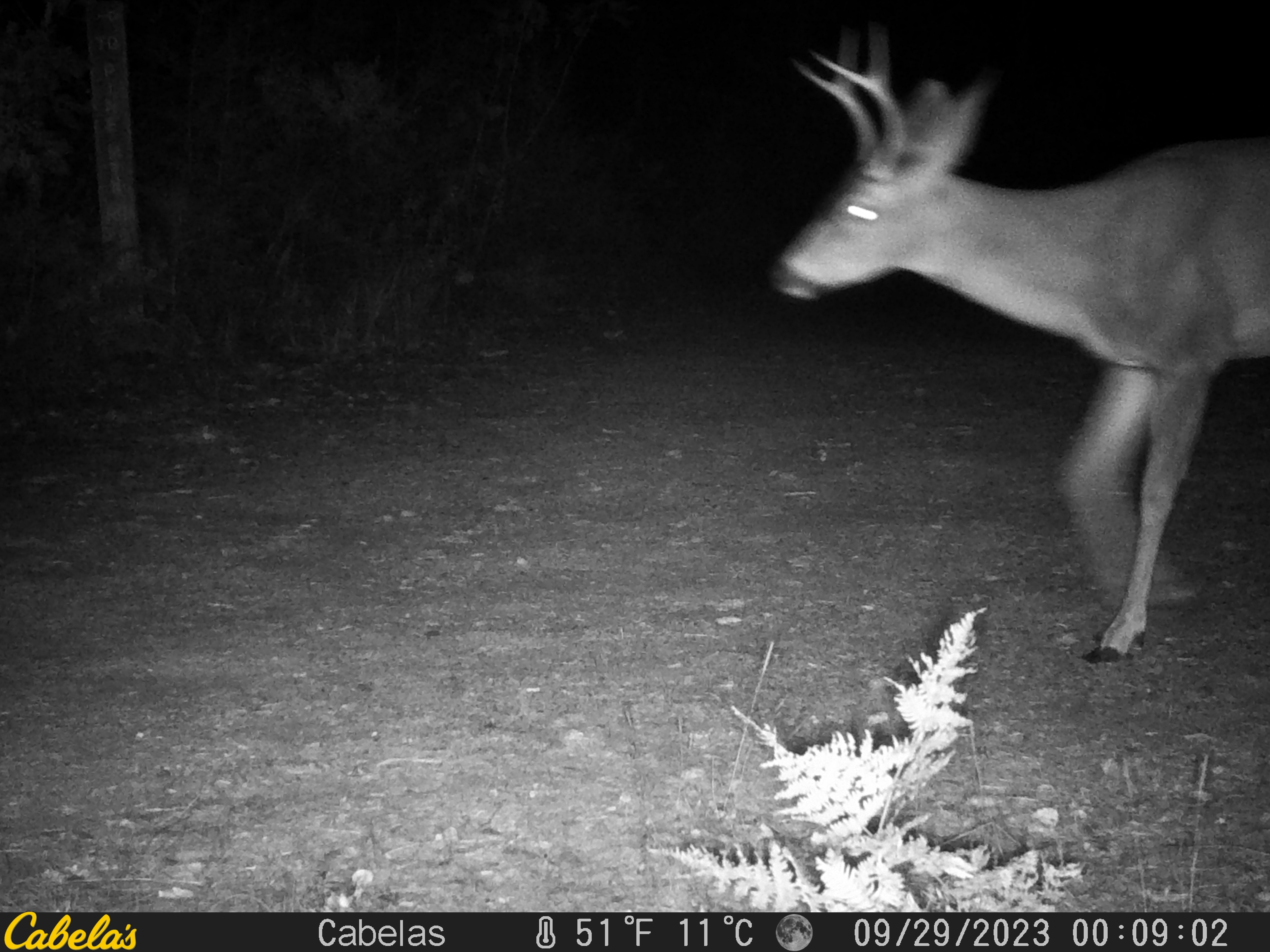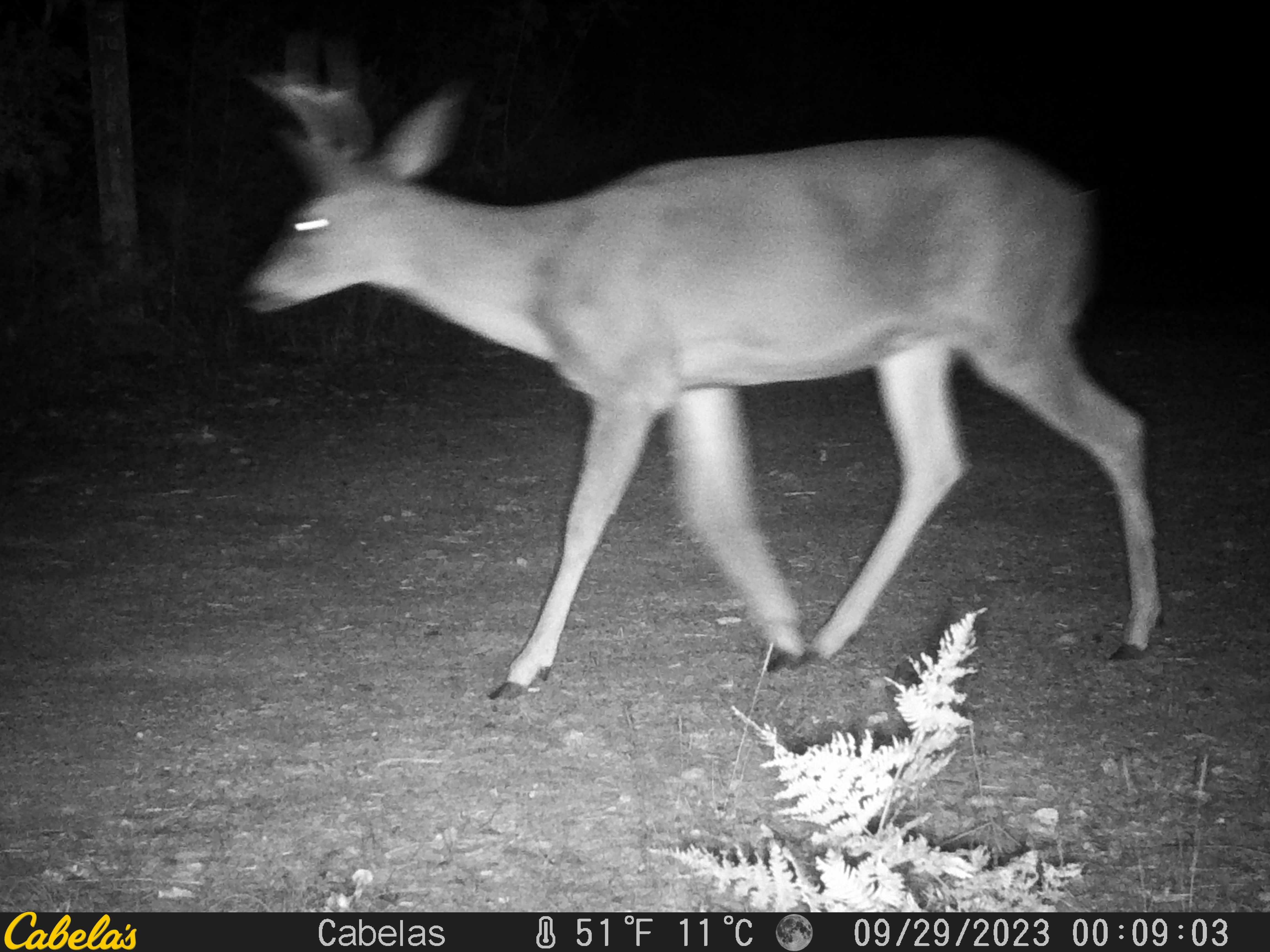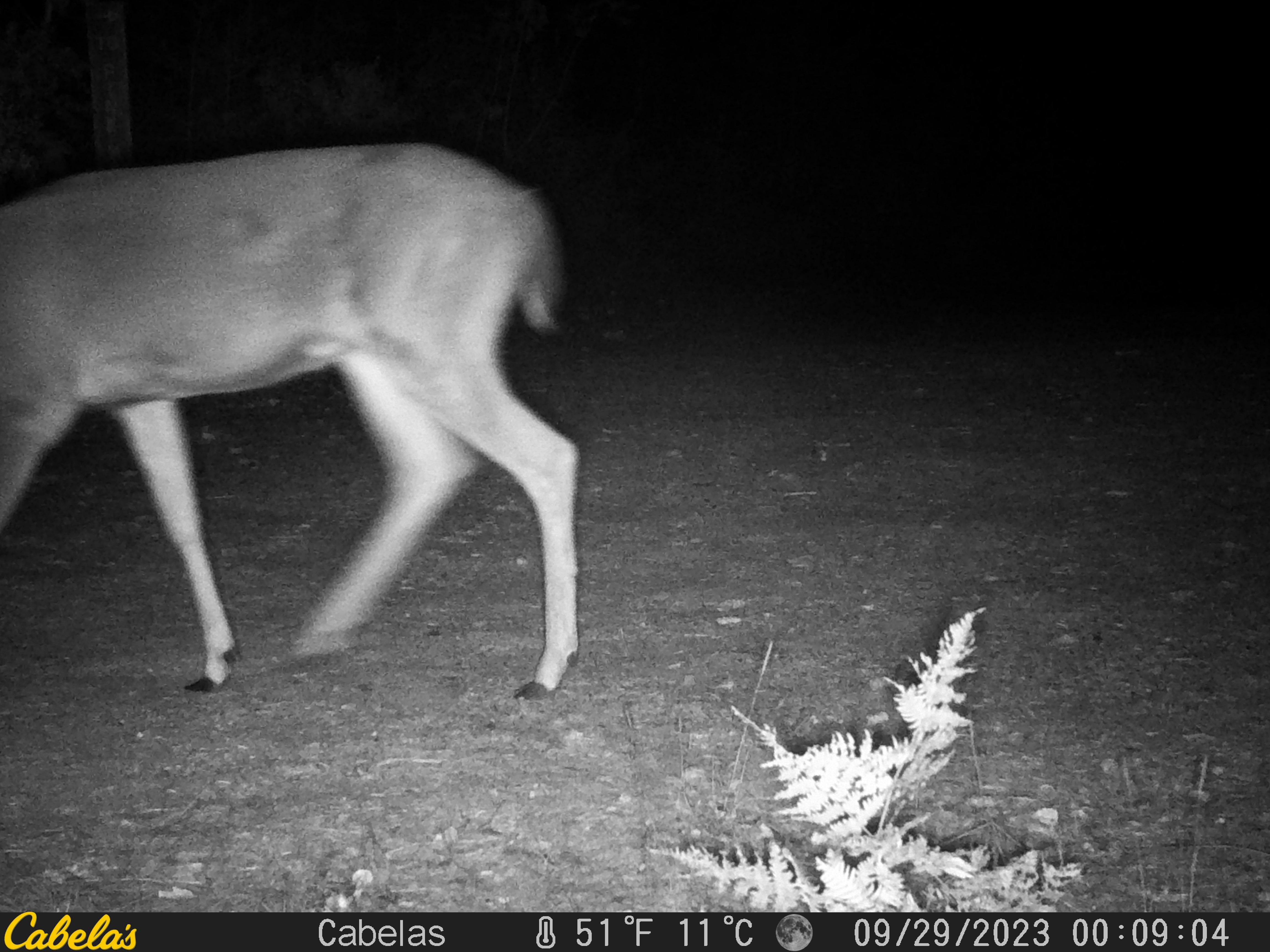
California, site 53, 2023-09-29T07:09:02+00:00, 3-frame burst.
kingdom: Animalia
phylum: Chordata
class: Mammalia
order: Artiodactyla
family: Cervidae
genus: Odocoileus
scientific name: Odocoileus hemionus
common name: mule deer